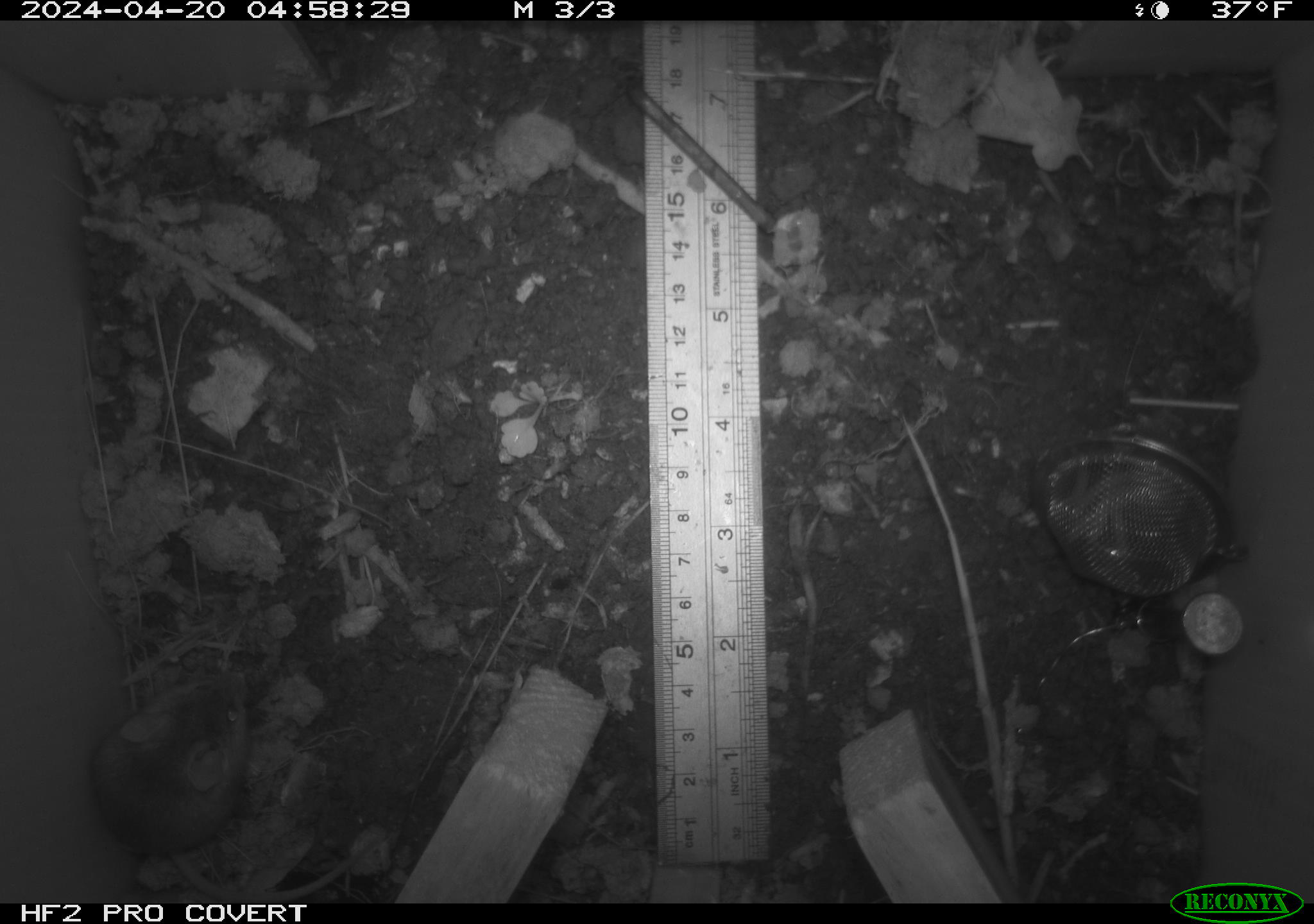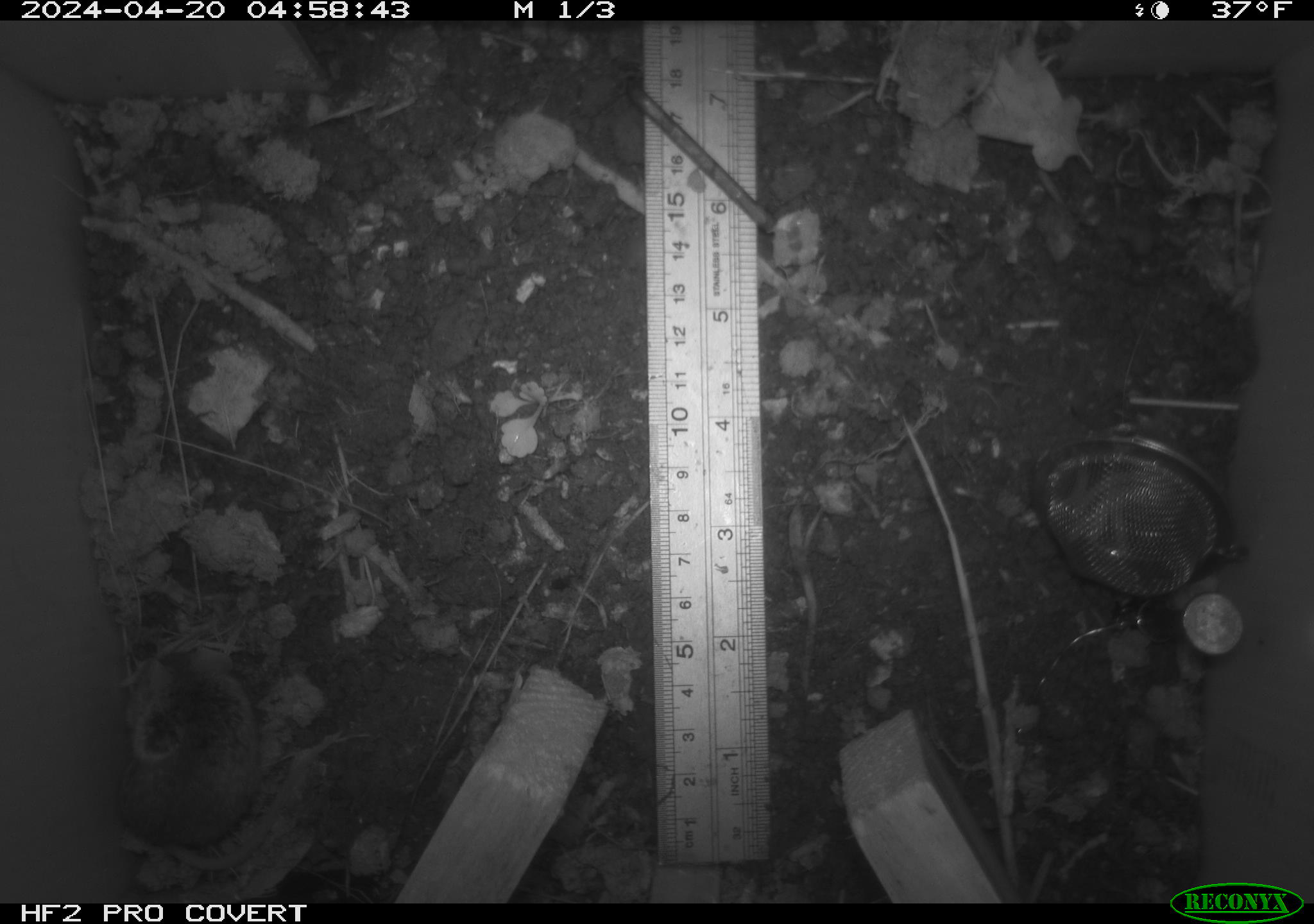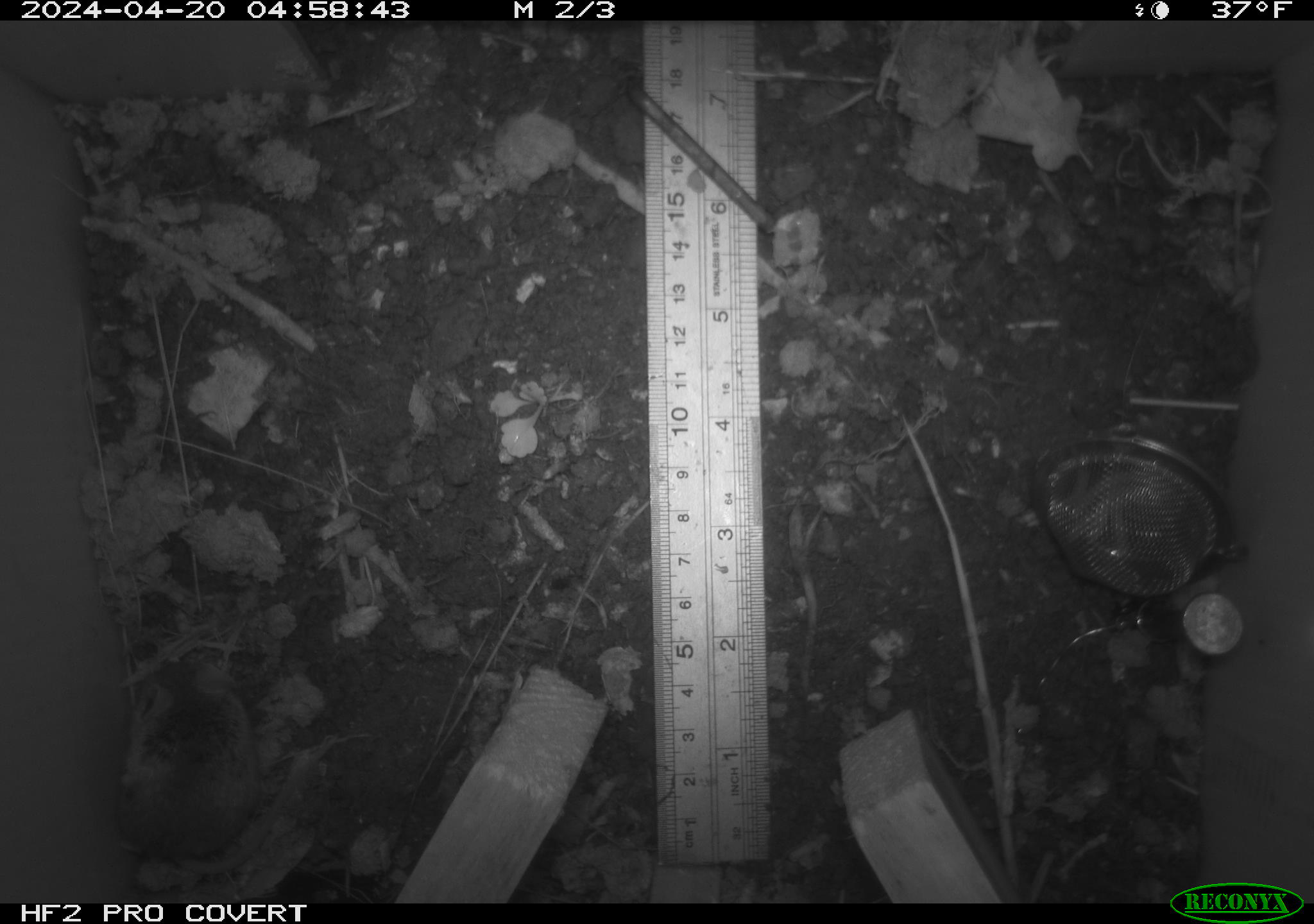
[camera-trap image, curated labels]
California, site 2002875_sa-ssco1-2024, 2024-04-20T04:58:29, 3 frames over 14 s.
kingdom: Animalia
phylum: Chordata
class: Mammalia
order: Rodentia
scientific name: Rodentia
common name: mouse species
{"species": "mouse species (Rodentia)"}